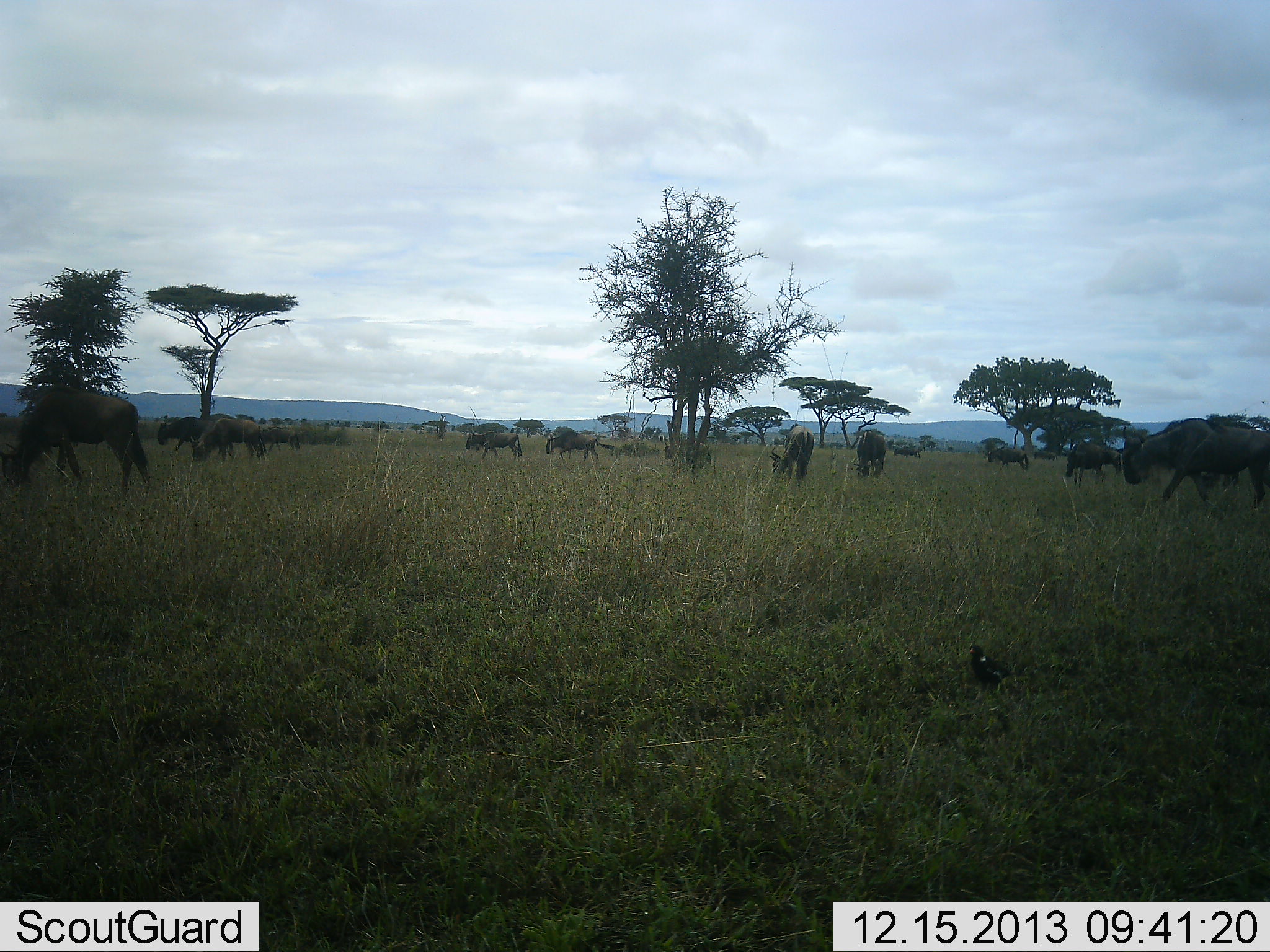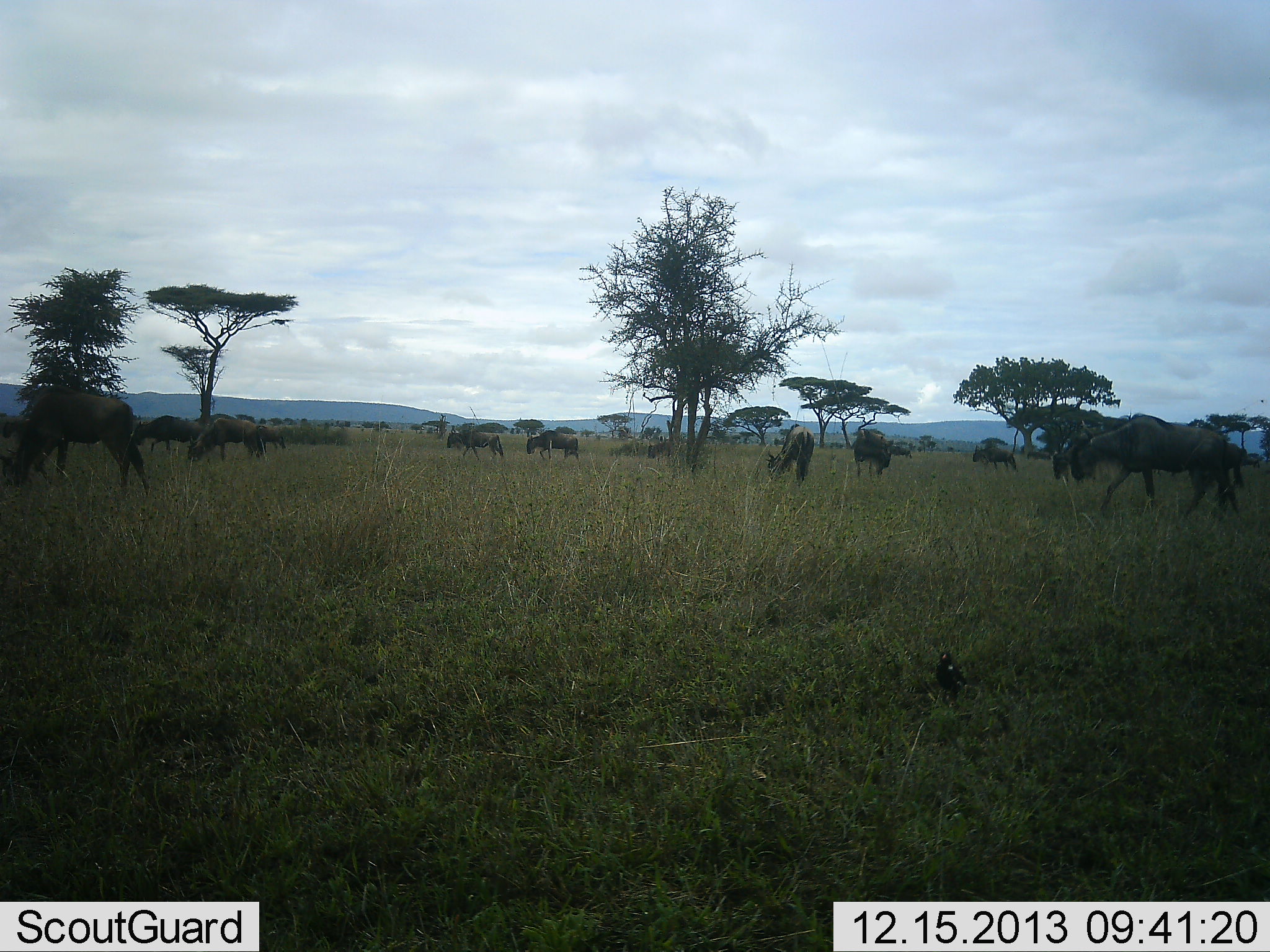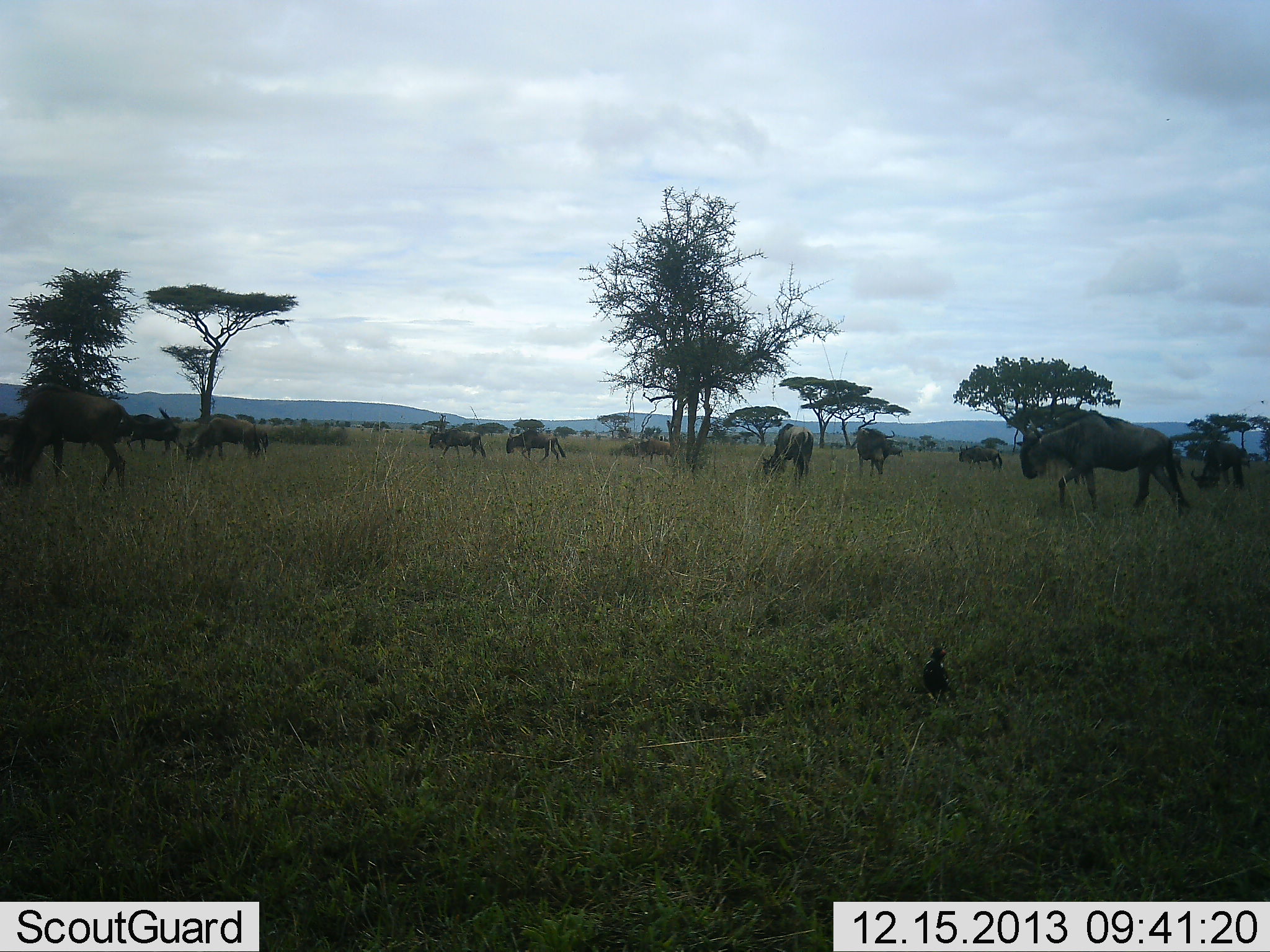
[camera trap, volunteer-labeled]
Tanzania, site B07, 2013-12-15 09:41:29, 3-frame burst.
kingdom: Animalia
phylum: Chordata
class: Aves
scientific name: Aves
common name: bird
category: otherbird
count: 1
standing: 10%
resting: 0%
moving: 90%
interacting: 0%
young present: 0%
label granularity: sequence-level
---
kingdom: Animalia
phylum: Chordata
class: Mammalia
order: Artiodactyla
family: Bovidae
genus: Connochaetes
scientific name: Connochaetes taurinus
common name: blue wildebeest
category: wildebeest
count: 11-50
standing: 35%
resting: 0%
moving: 71%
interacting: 6%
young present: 0%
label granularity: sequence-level